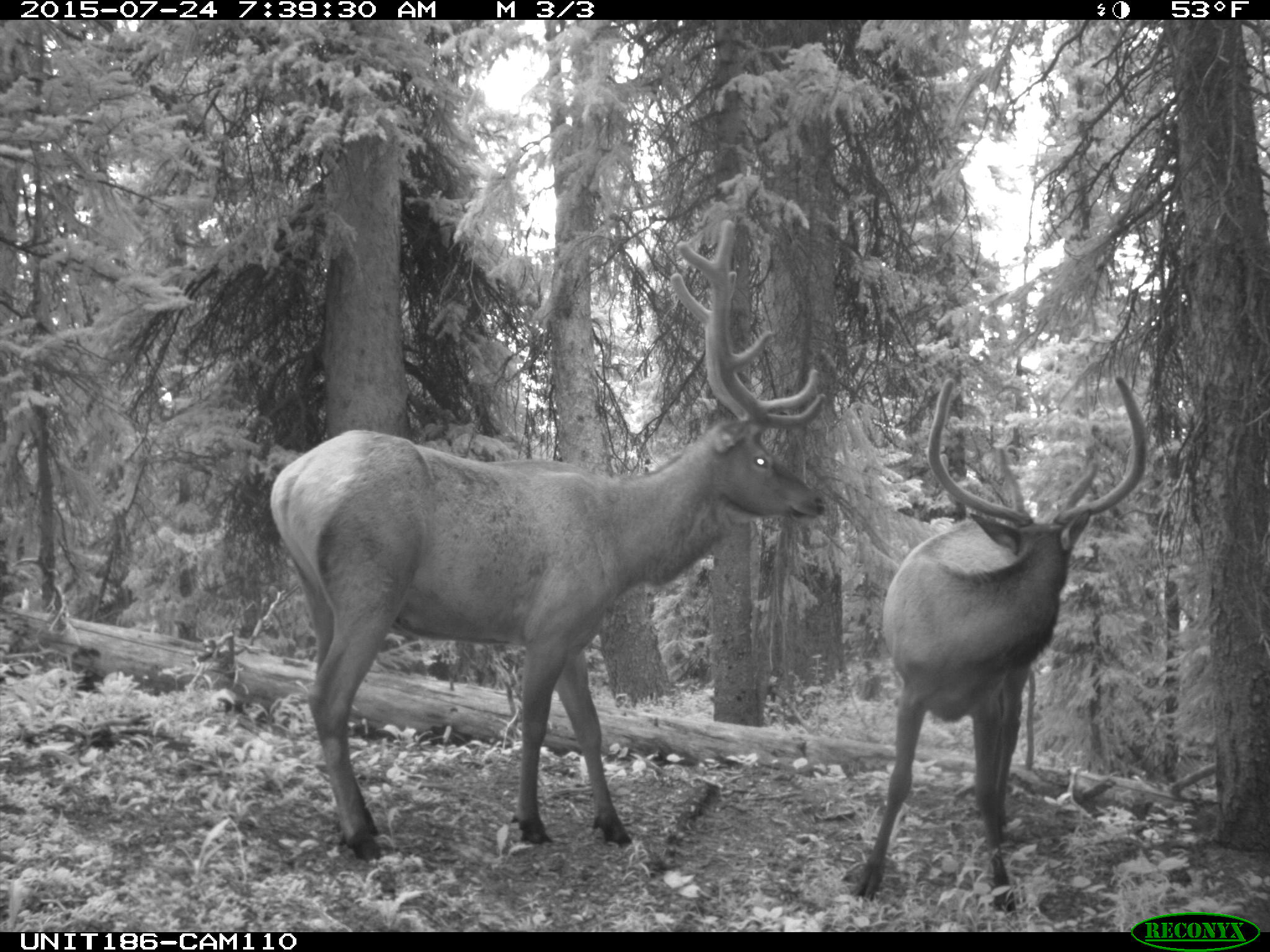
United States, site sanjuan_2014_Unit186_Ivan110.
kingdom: Animalia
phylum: Chordata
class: Mammalia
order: Artiodactyla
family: Cervidae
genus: Cervus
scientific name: Cervus elaphus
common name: red deer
Cervus elaphus (red deer).